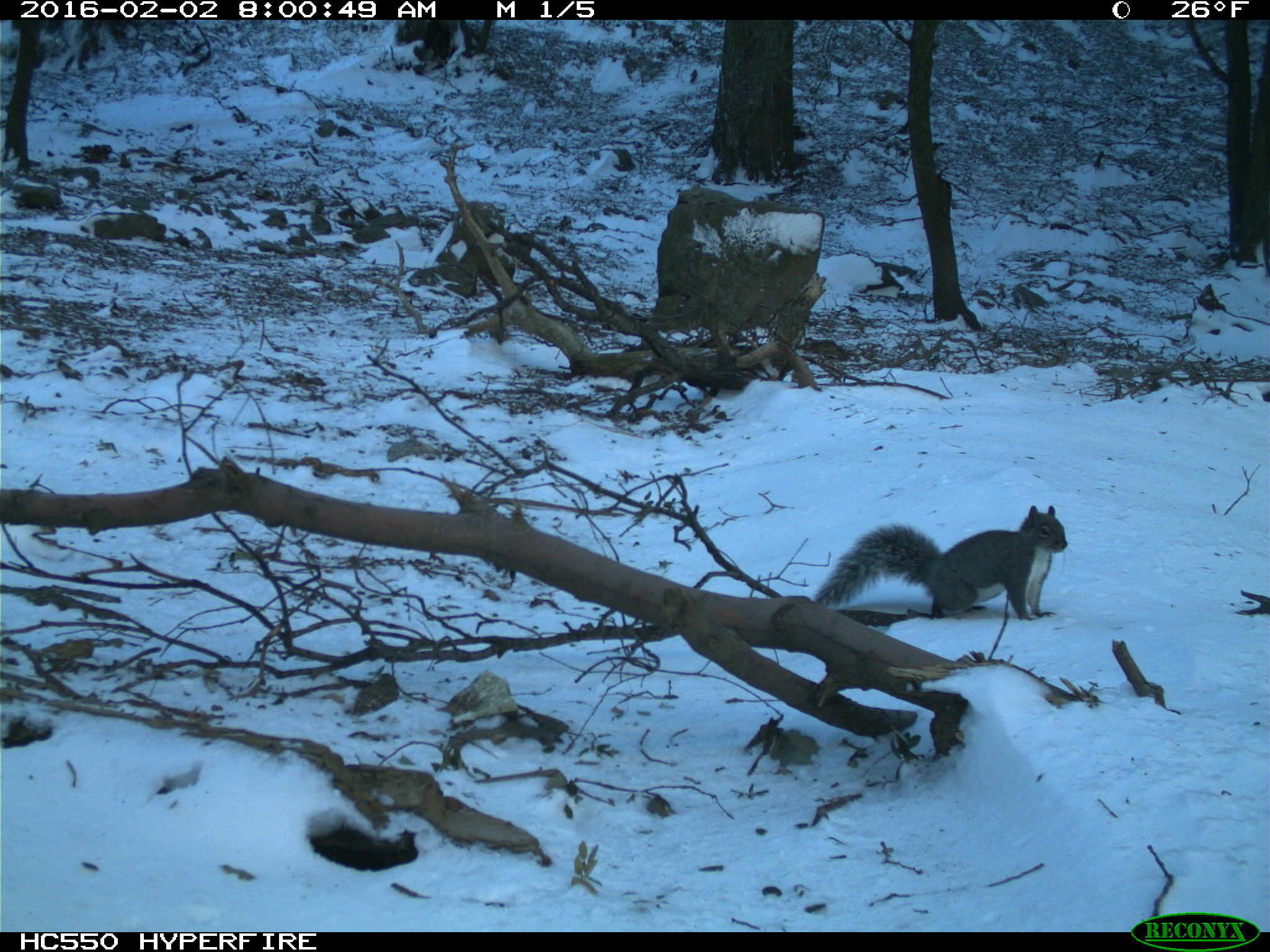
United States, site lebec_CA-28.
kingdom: Animalia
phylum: Chordata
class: Mammalia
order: Rodentia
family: Sciuridae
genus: Sciurus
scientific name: Sciurus carolinensis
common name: eastern gray squirrel